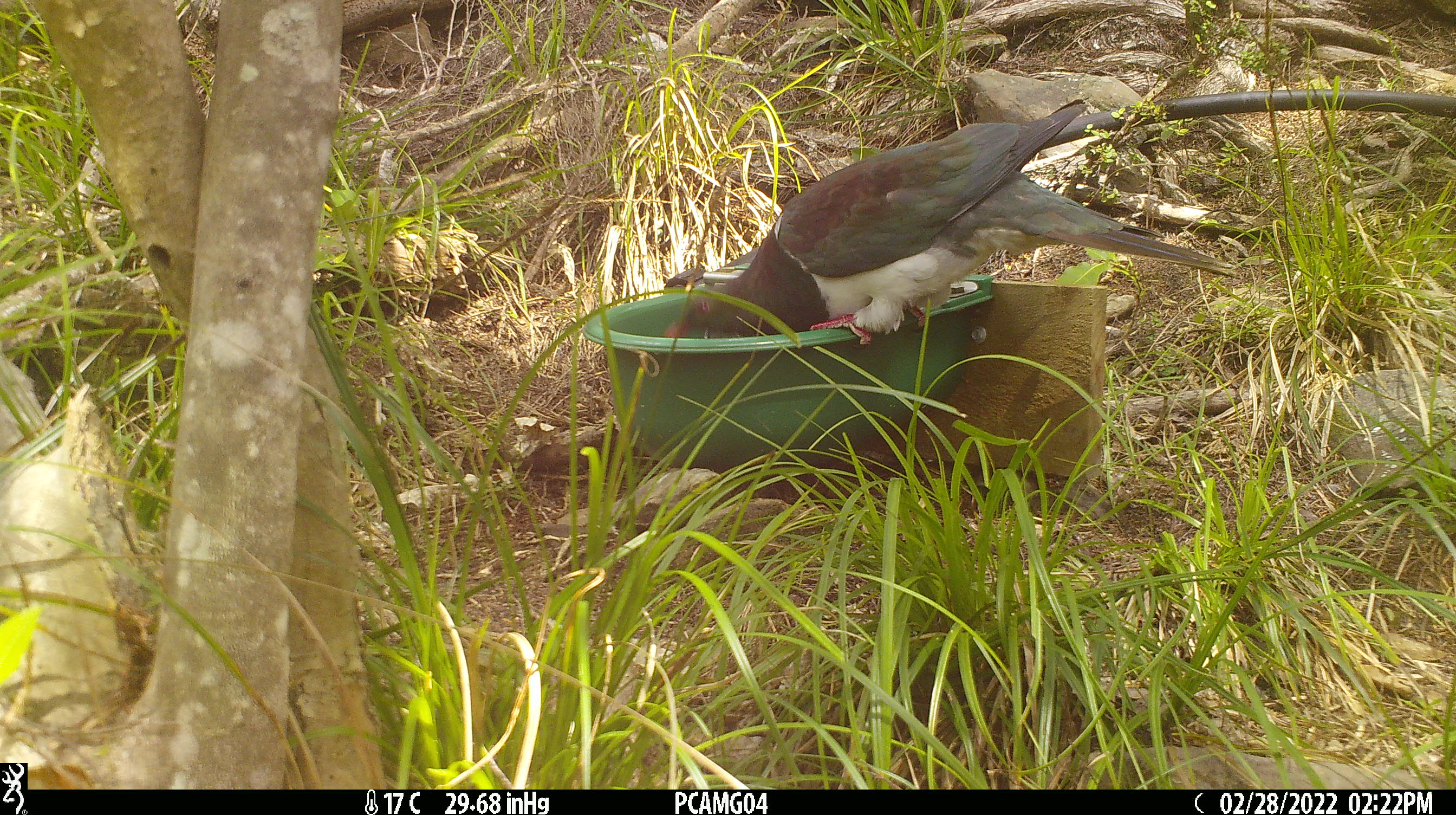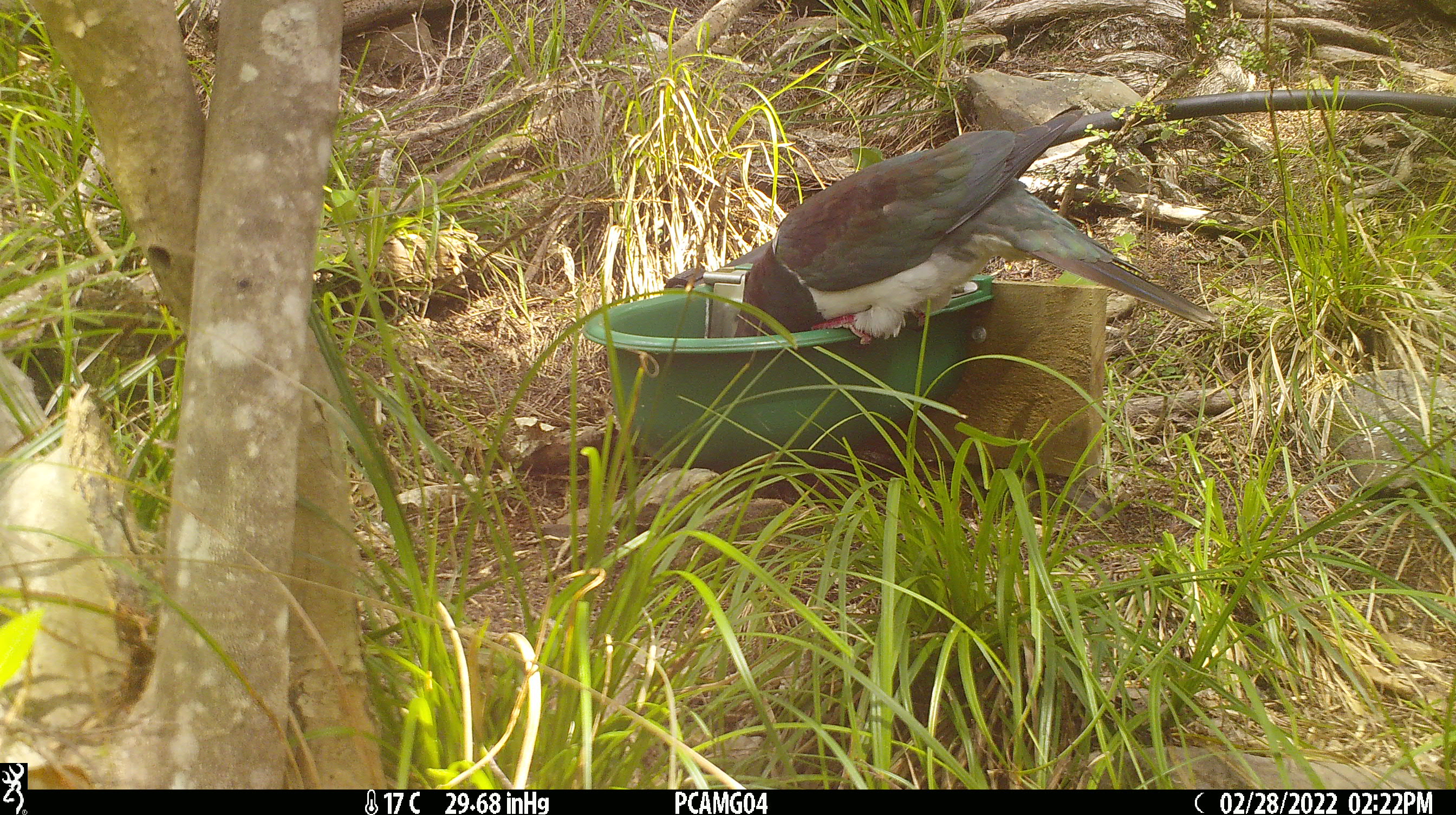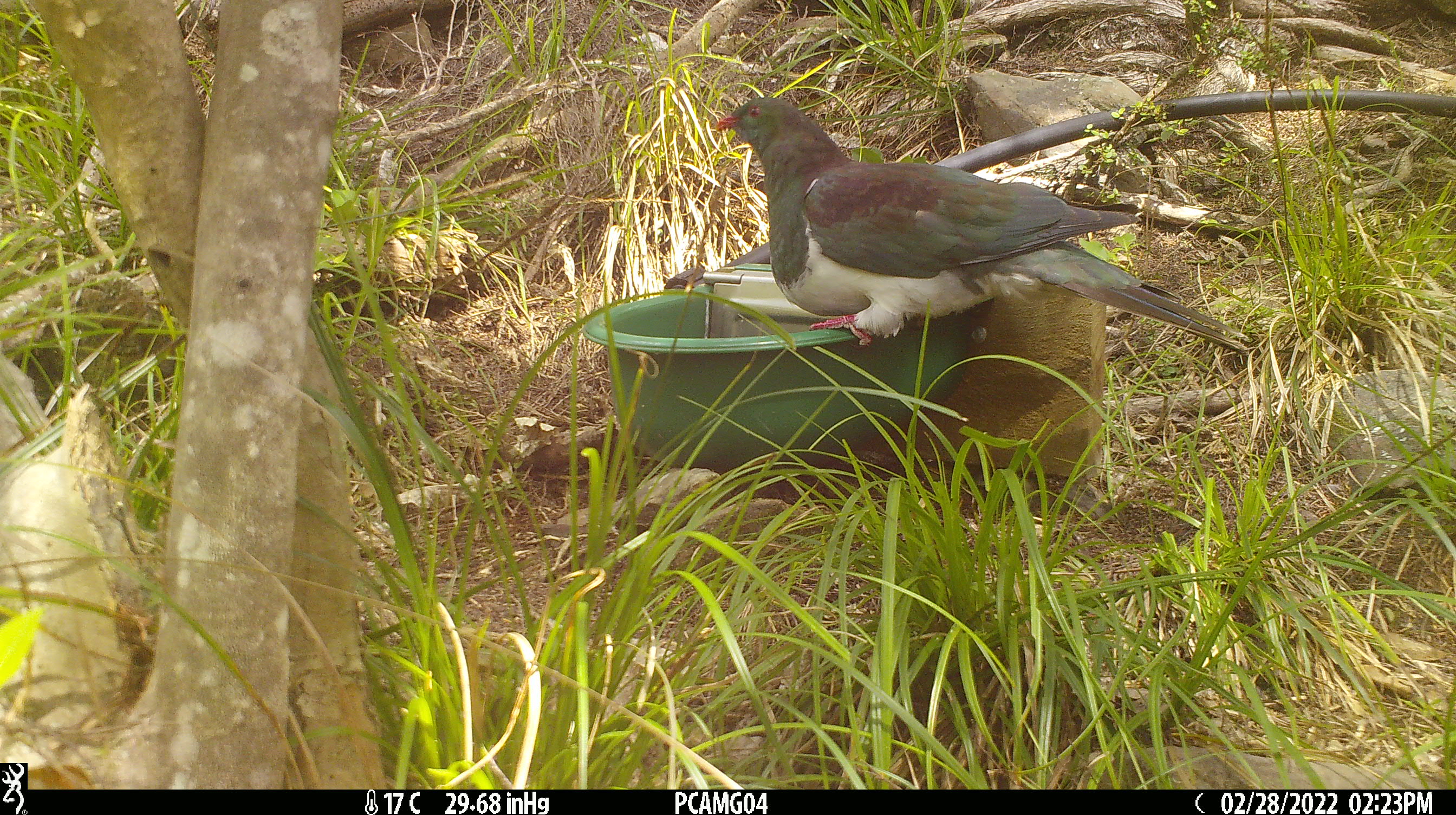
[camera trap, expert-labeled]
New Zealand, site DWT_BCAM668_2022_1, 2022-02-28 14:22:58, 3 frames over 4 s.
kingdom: Animalia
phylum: Chordata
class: Aves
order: Columbiformes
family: Columbidae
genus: Hemiphaga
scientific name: Hemiphaga novaeseelandiae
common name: new zealand pigeon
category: kereru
Kereru (new zealand pigeon) (Hemiphaga novaeseelandiae).